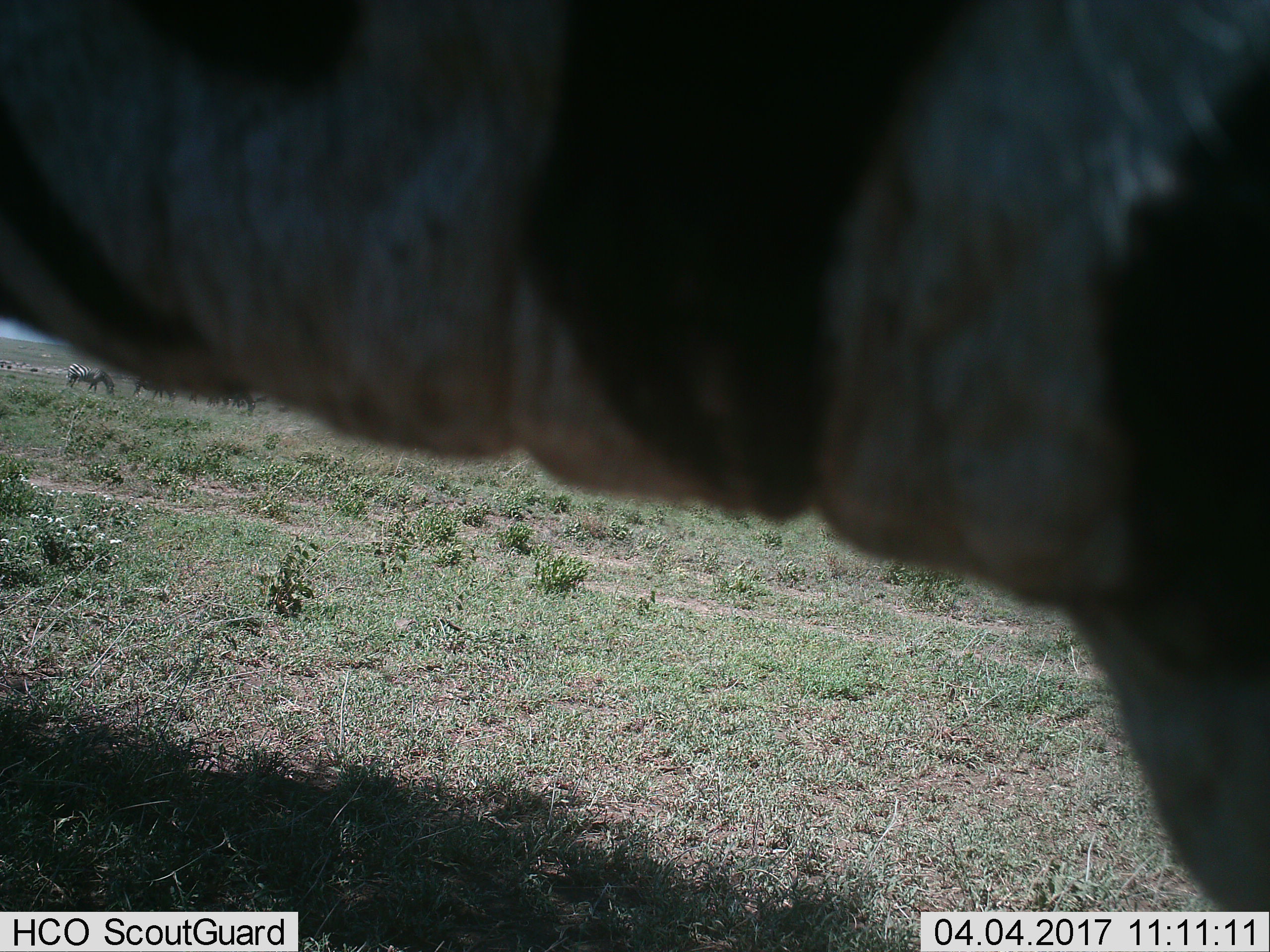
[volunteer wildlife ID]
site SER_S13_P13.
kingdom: Animalia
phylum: Chordata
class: Mammalia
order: Perissodactyla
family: Equidae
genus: Equus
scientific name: Equus quagga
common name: plains zebra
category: zebraplains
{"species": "zebraplains (plains zebra) (Equus quagga)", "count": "4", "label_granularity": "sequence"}